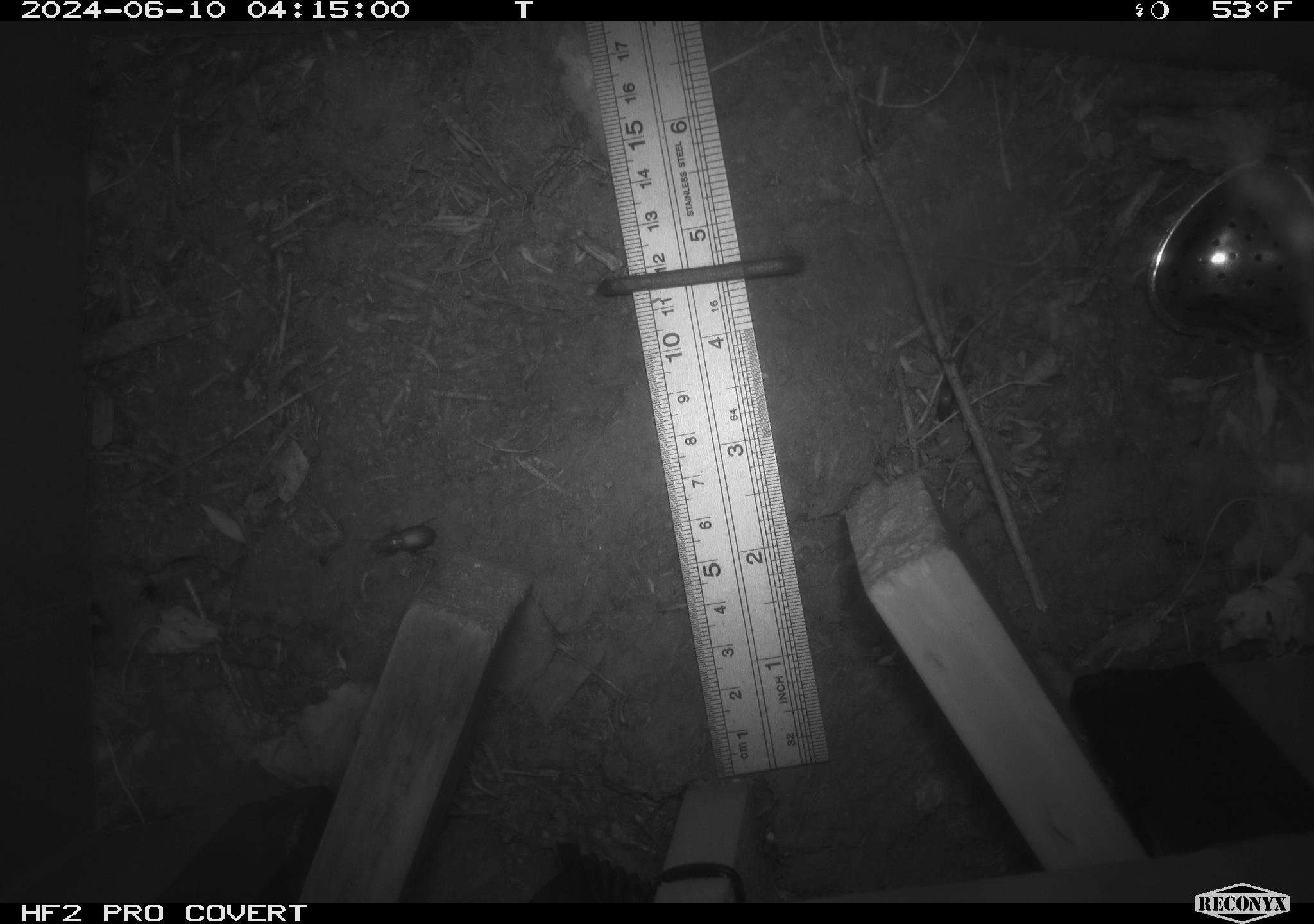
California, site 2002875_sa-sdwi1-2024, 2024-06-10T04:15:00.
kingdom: Animalia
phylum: Arthropoda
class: Insecta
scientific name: Insecta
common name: insect